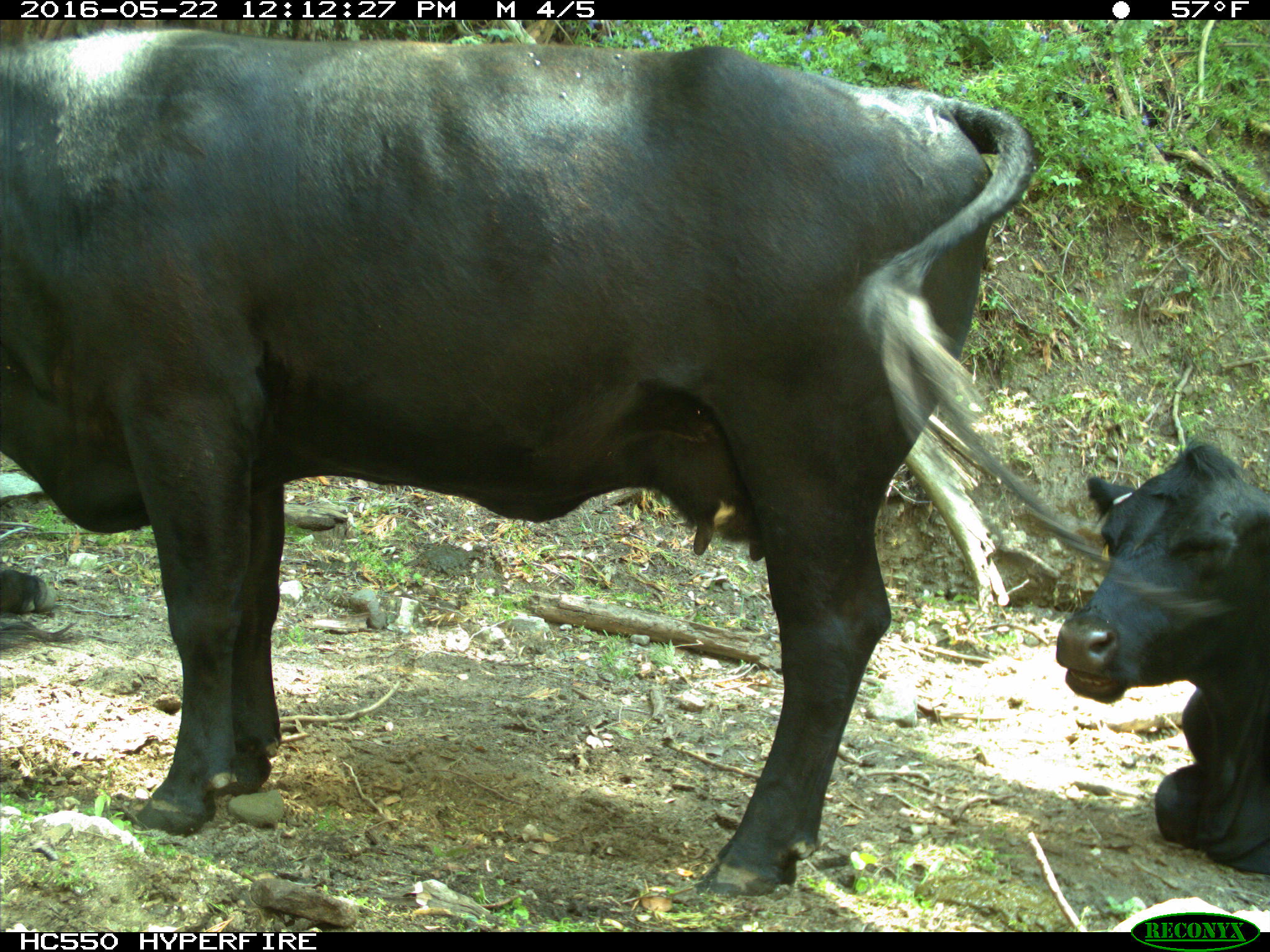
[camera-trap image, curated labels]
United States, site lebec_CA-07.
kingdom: Animalia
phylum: Chordata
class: Mammalia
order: Artiodactyla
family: Bovidae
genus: Bos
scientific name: Bos taurus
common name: domestic cow